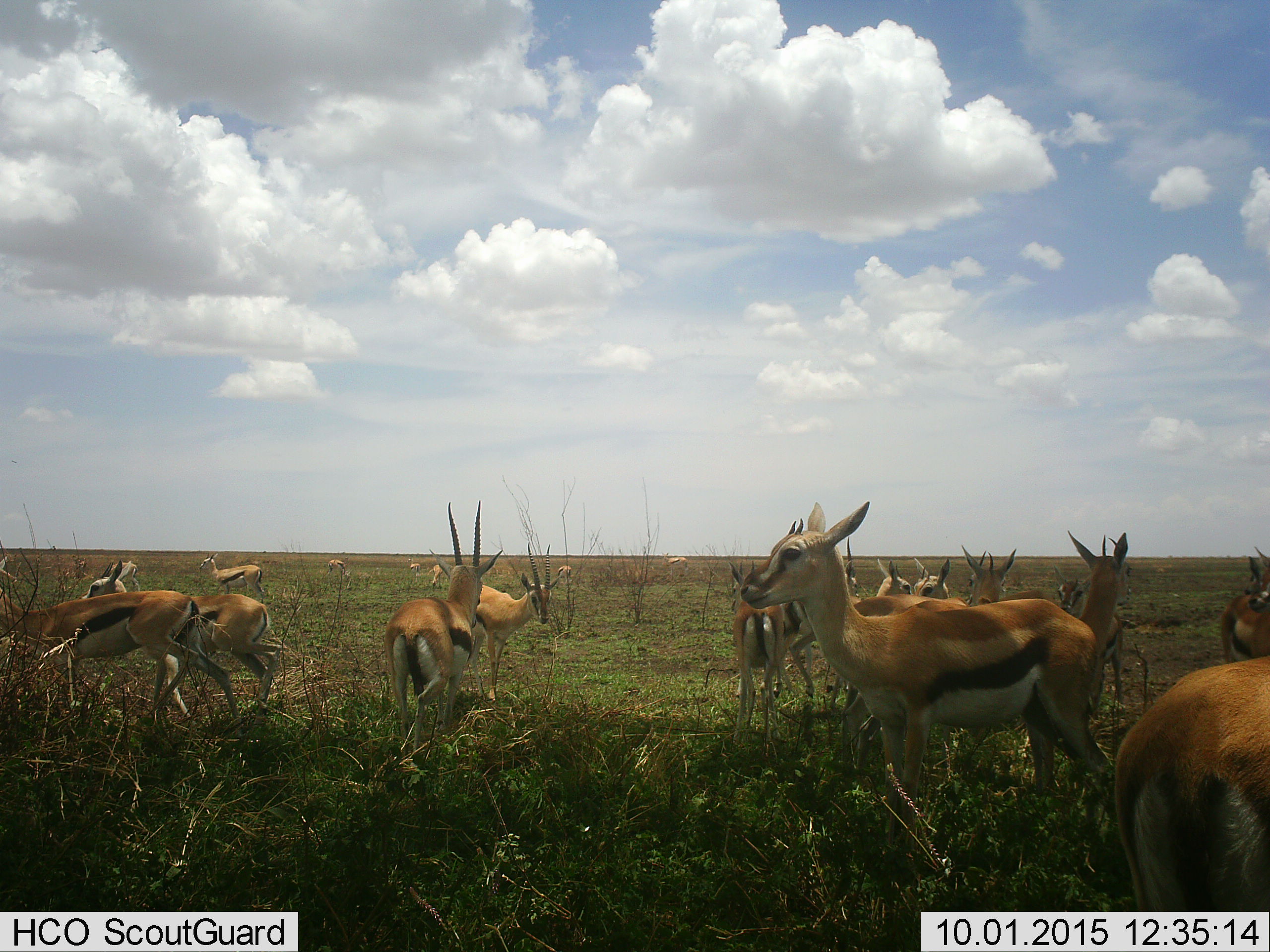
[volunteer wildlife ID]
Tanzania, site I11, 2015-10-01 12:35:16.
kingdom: Animalia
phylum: Chordata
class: Mammalia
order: Artiodactyla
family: Bovidae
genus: Eudorcas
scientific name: Eudorcas thomsonii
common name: thomson's gazelle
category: gazellethomsons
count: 11-50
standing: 100%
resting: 11%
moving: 22%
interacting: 0%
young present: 11%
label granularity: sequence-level